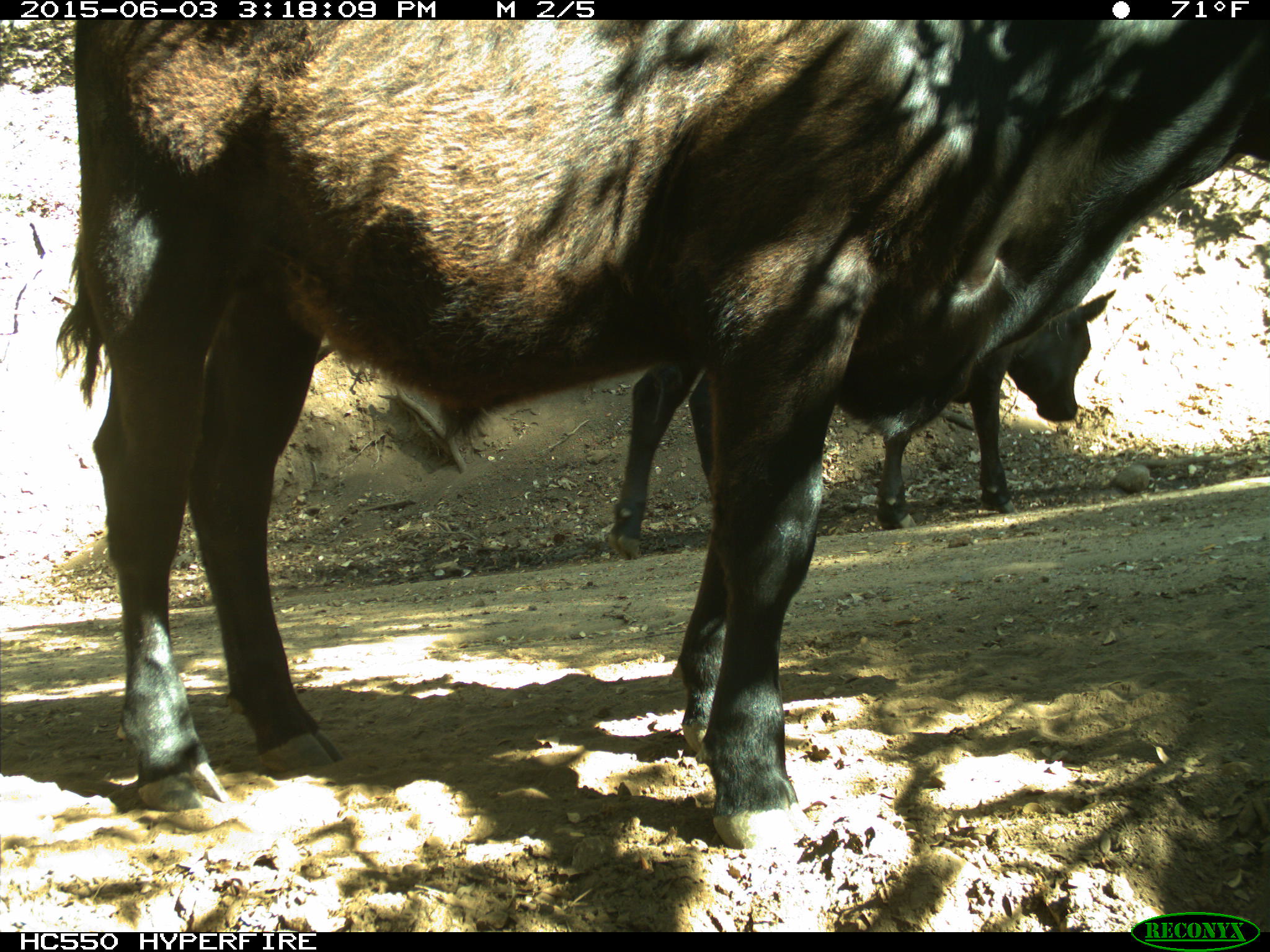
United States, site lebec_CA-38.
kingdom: Animalia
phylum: Chordata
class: Mammalia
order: Artiodactyla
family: Bovidae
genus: Bos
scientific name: Bos taurus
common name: domestic cow